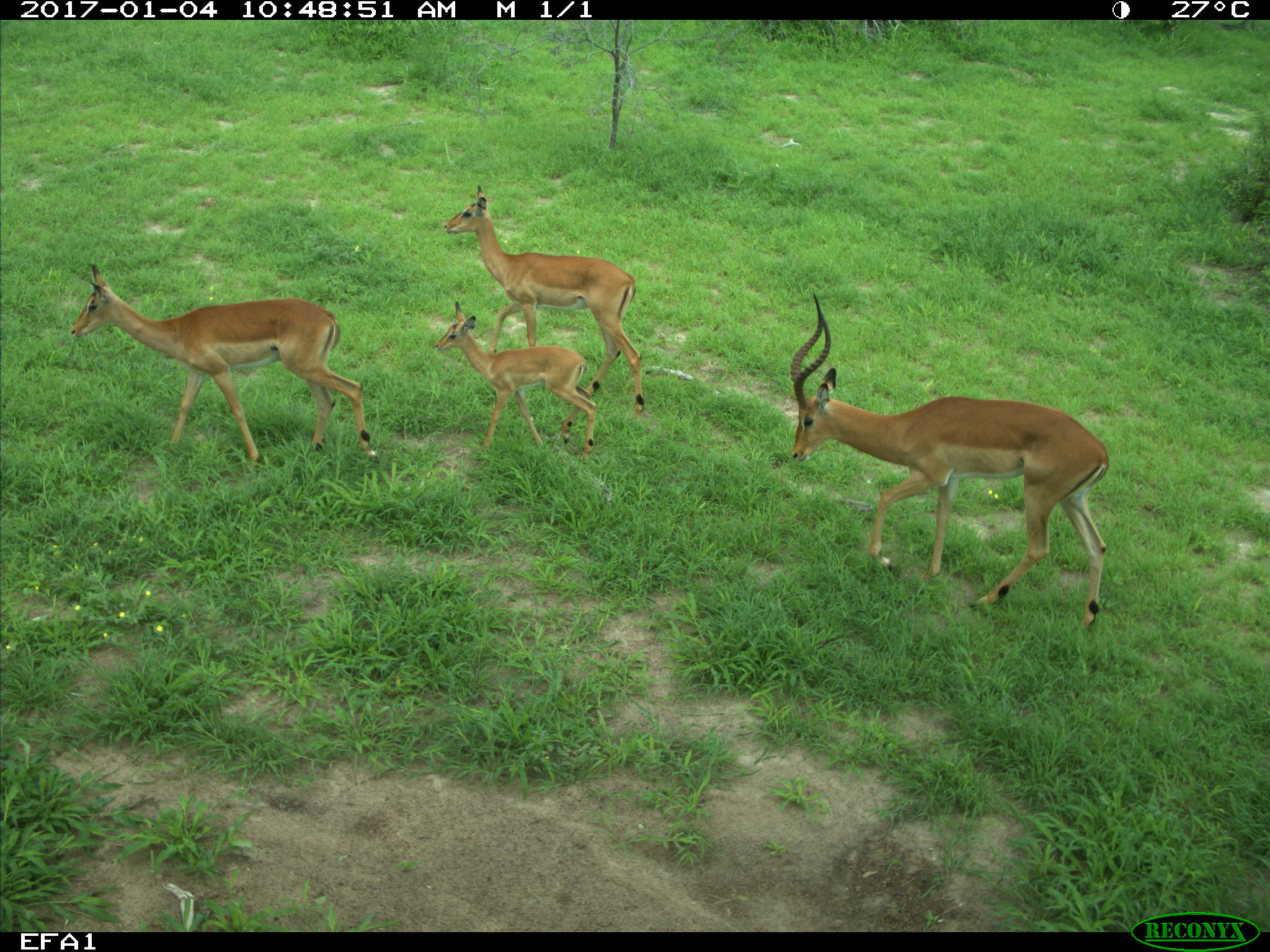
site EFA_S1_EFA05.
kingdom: Animalia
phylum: Chordata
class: Mammalia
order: Artiodactyla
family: Bovidae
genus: Aepyceros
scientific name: Aepyceros melampus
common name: impala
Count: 4.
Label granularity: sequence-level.